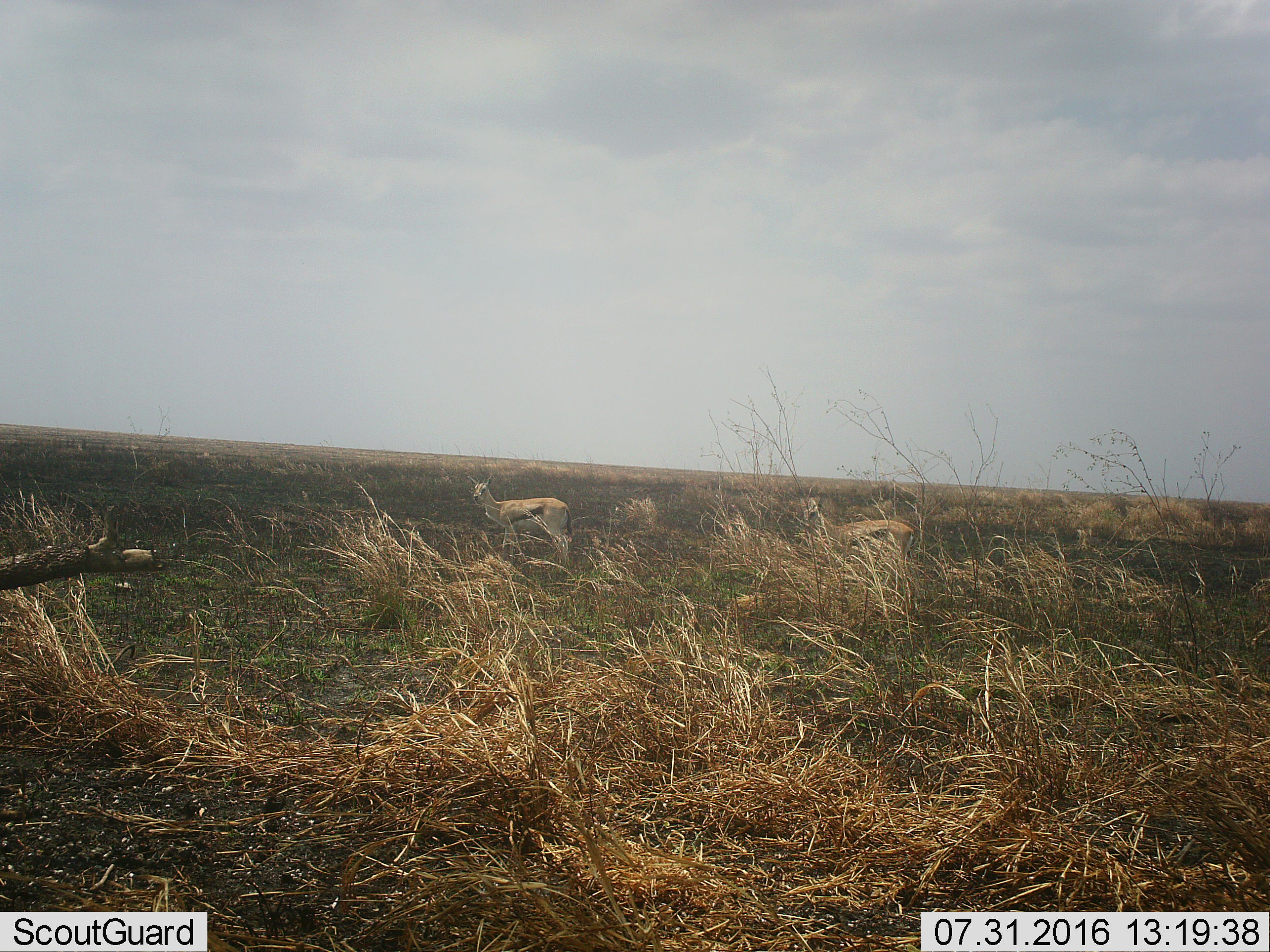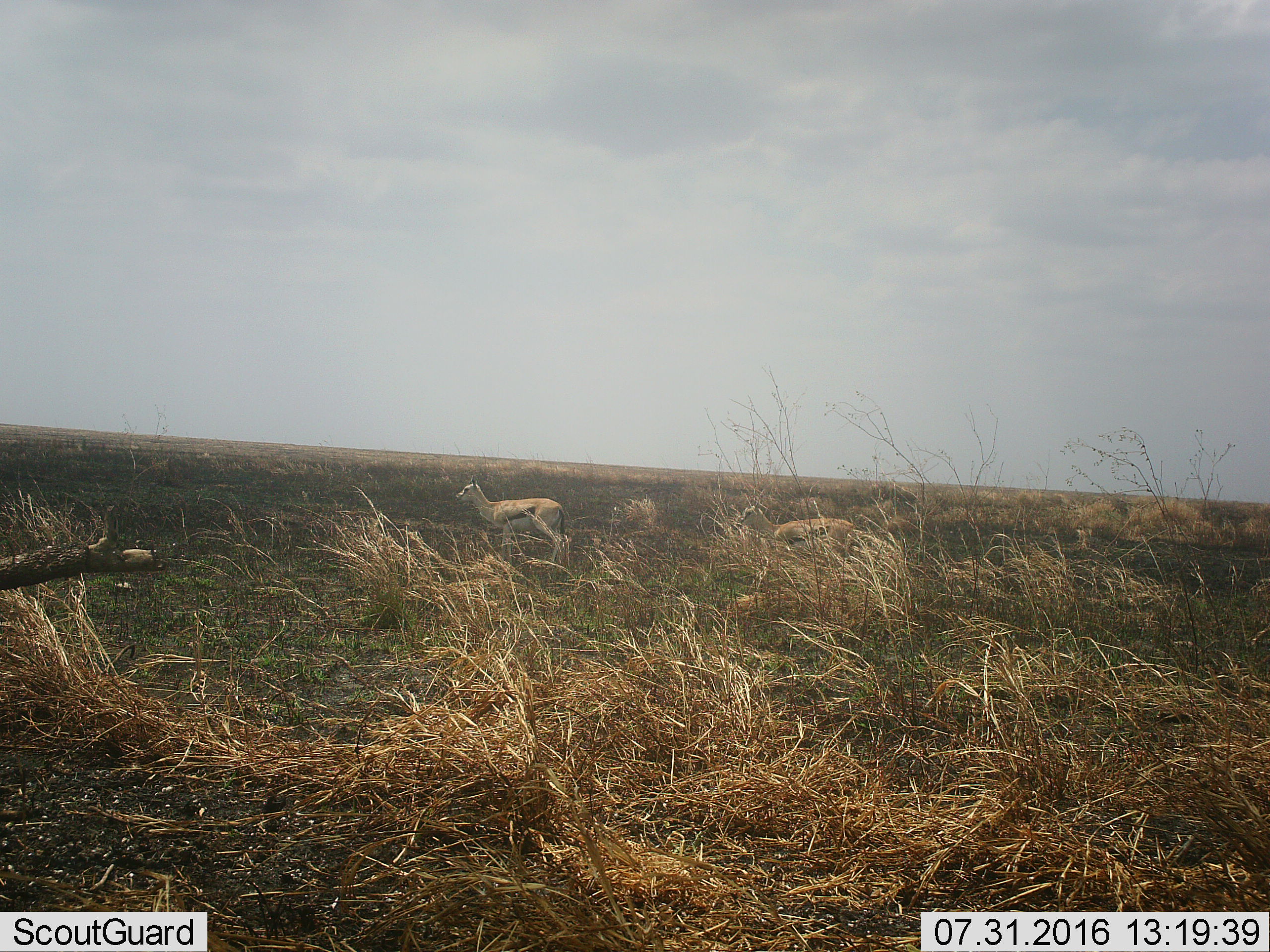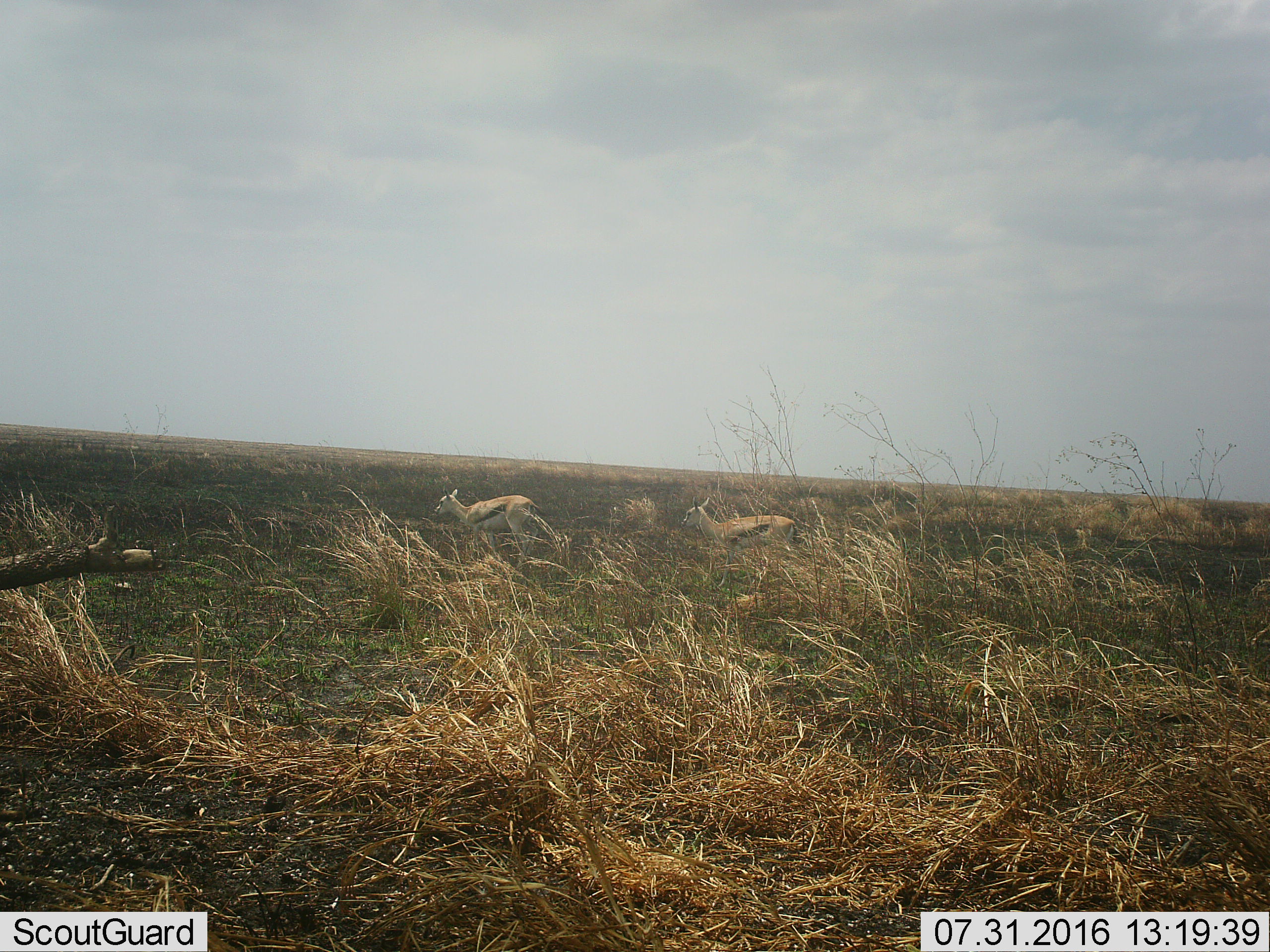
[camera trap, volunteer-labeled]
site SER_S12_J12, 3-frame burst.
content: unidentified animal